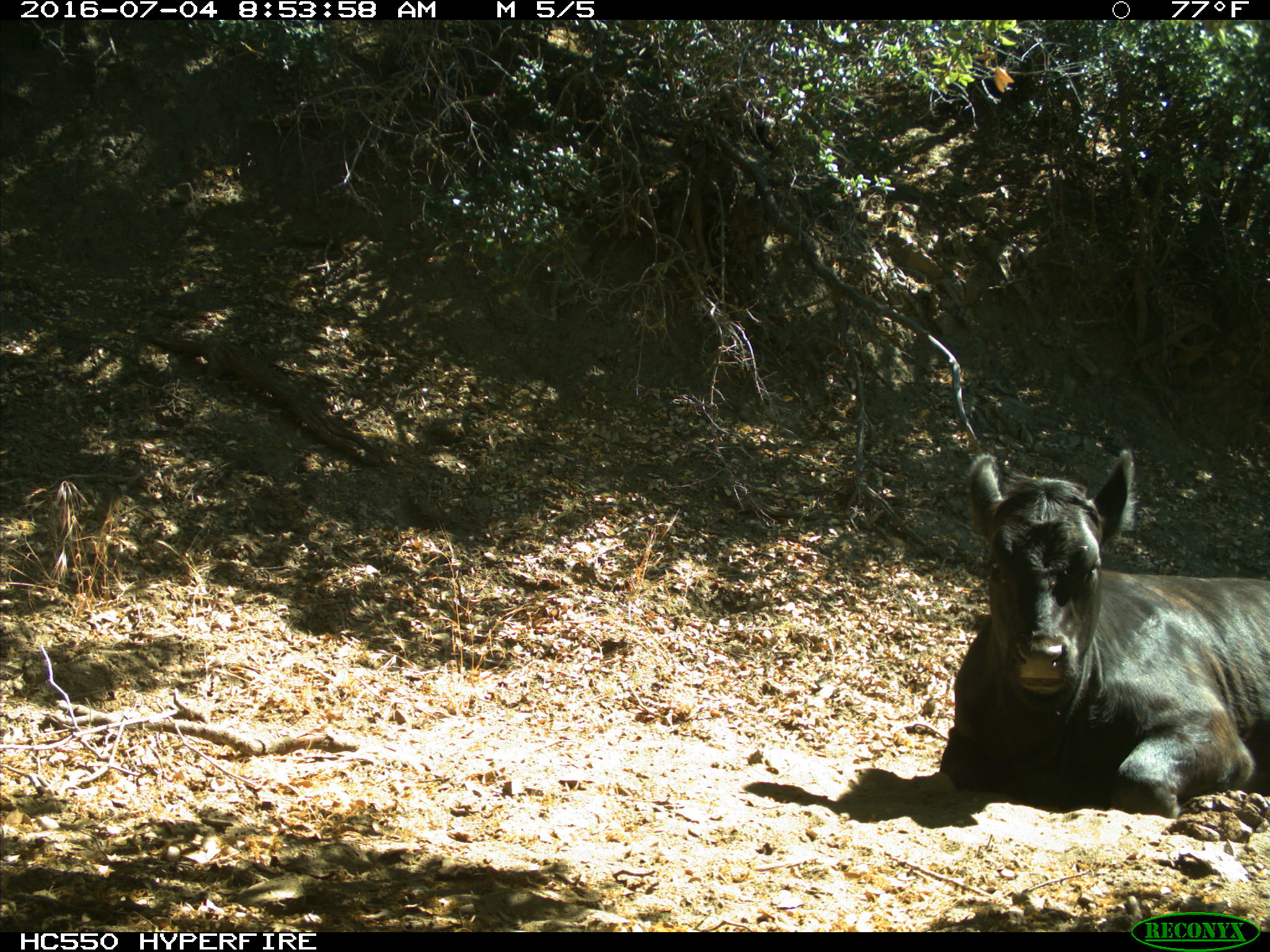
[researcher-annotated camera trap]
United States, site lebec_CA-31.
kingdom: Animalia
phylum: Chordata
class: Mammalia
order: Artiodactyla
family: Bovidae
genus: Bos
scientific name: Bos taurus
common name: domestic cow